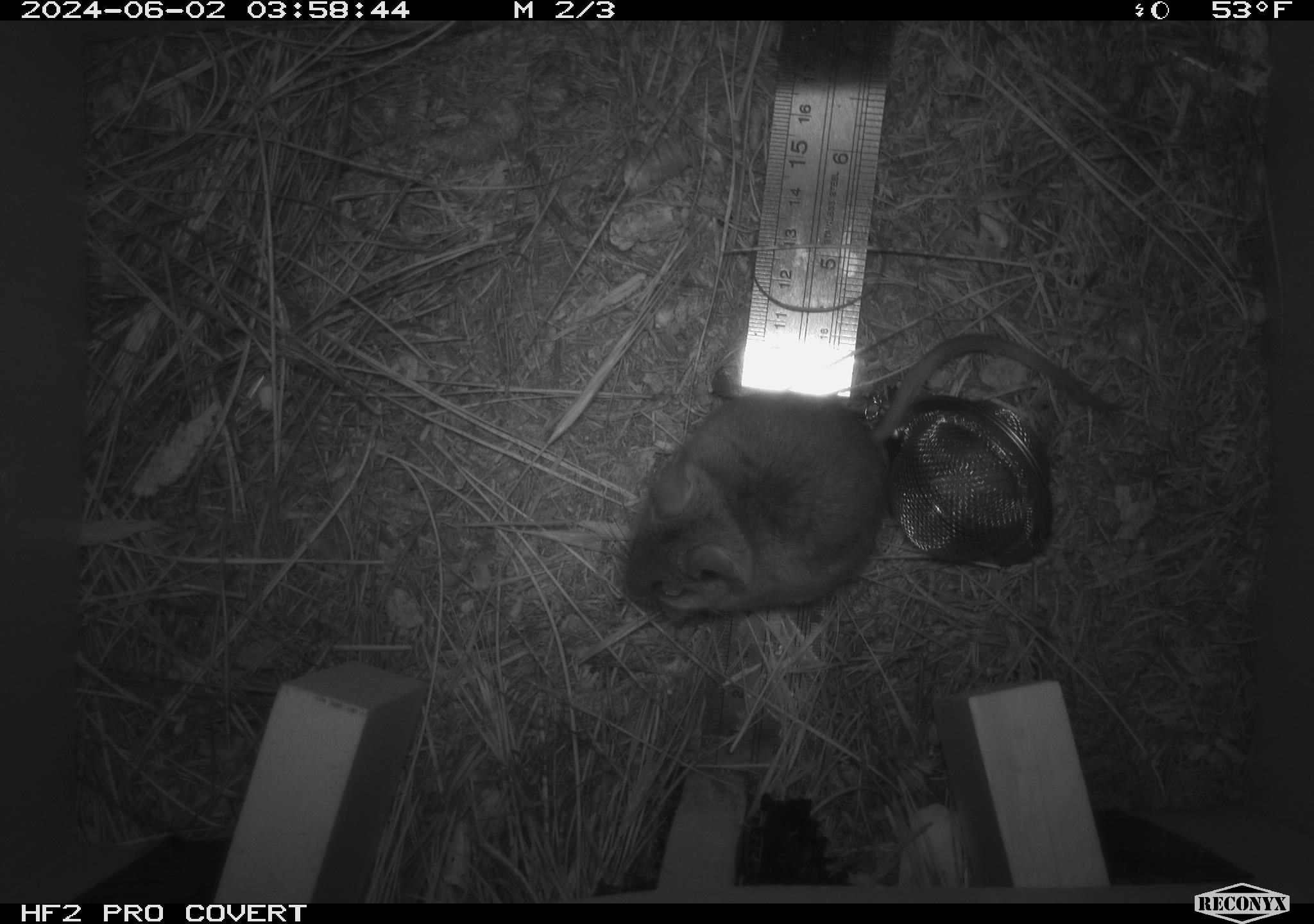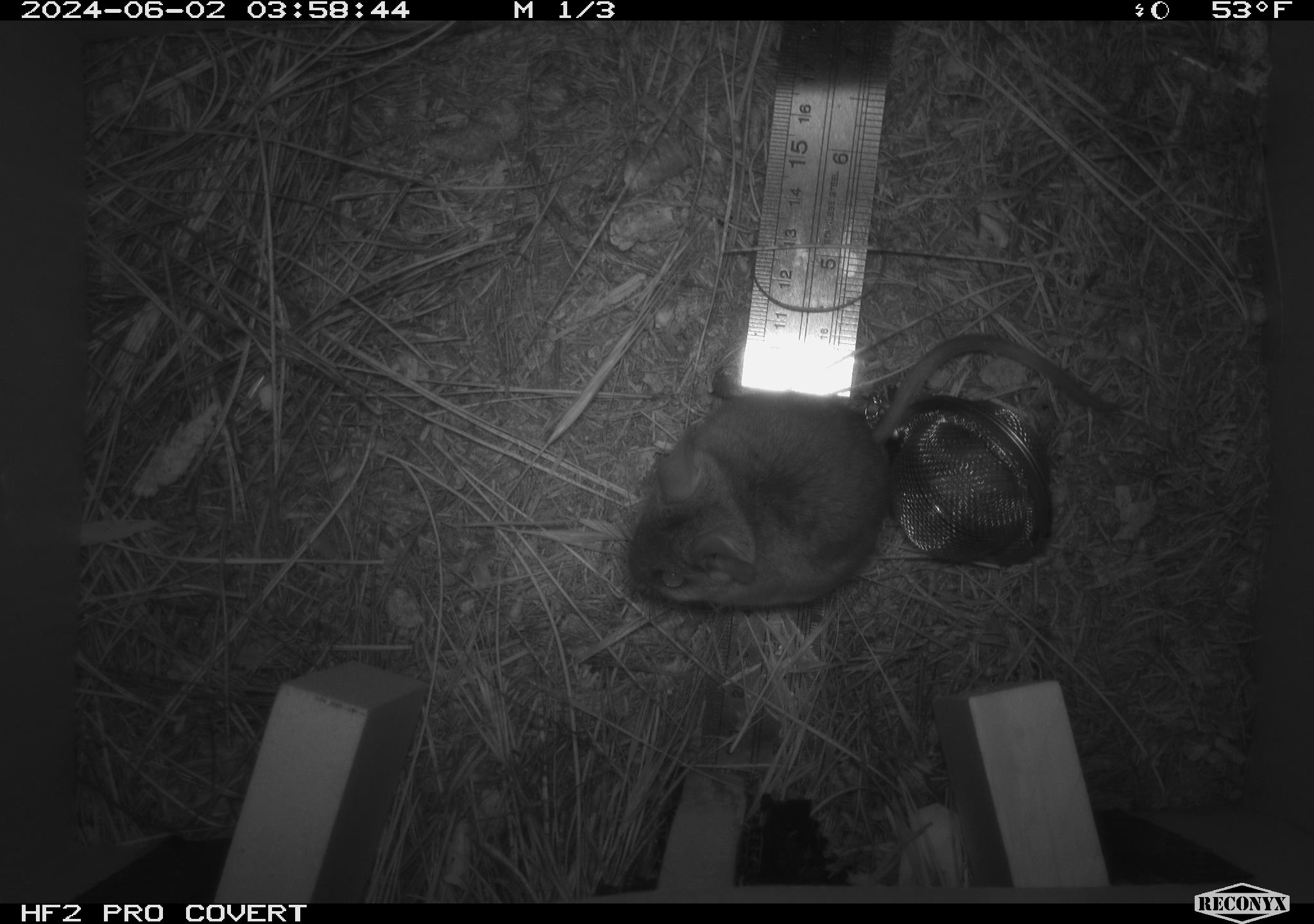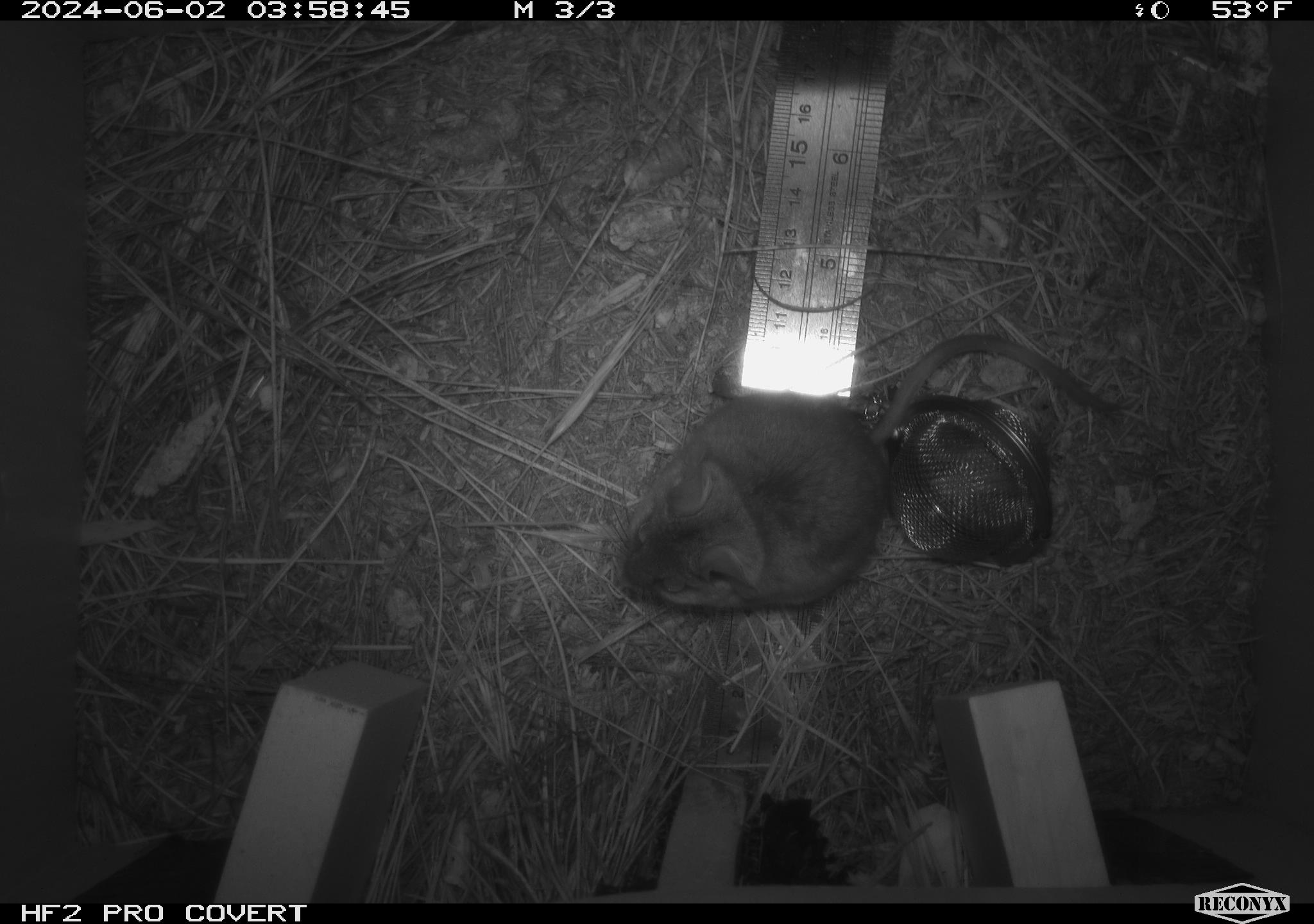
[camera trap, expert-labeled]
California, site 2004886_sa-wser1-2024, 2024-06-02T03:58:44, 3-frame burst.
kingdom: Animalia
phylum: Chordata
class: Mammalia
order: Rodentia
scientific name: Rodentia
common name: mouse species